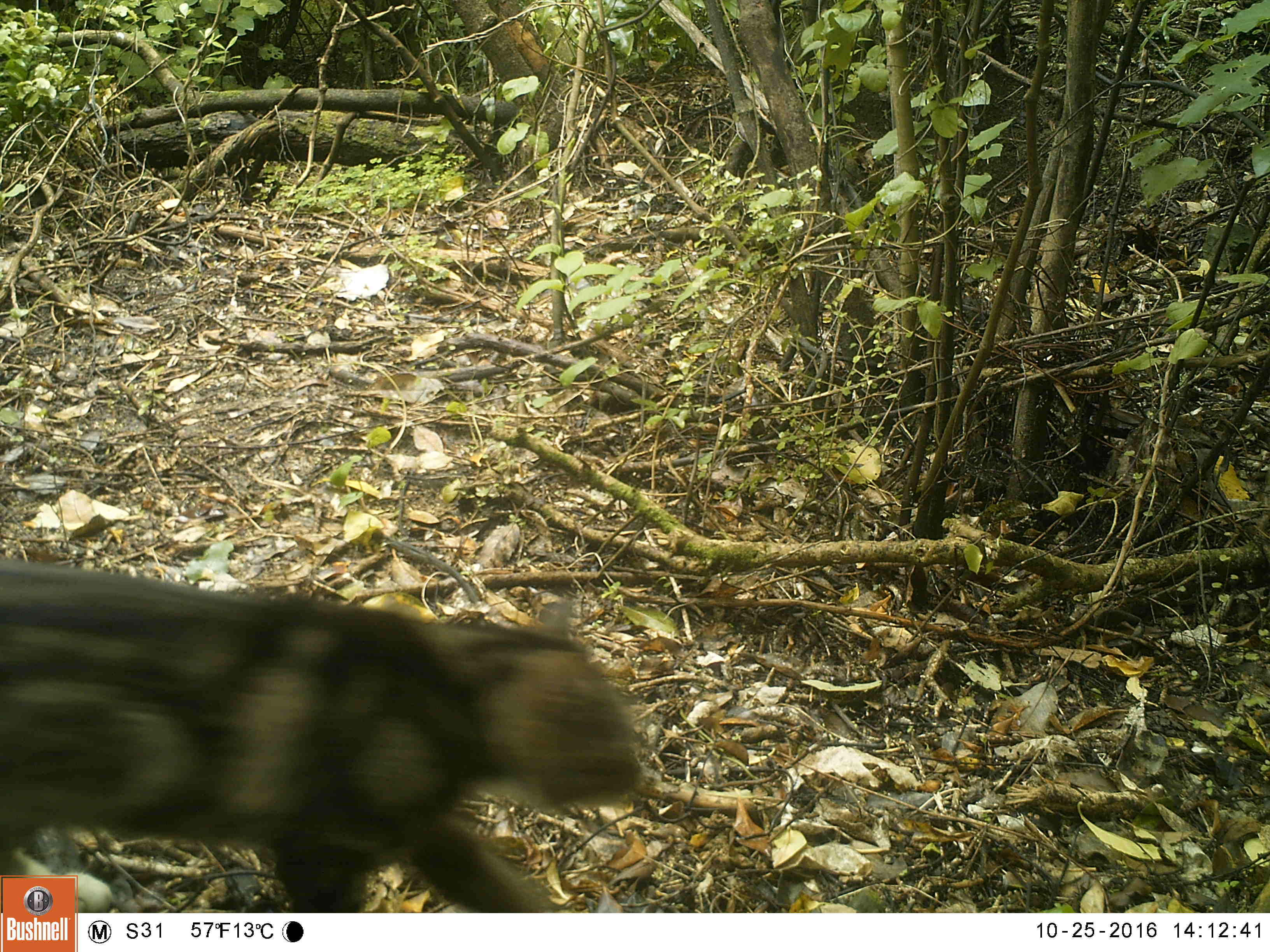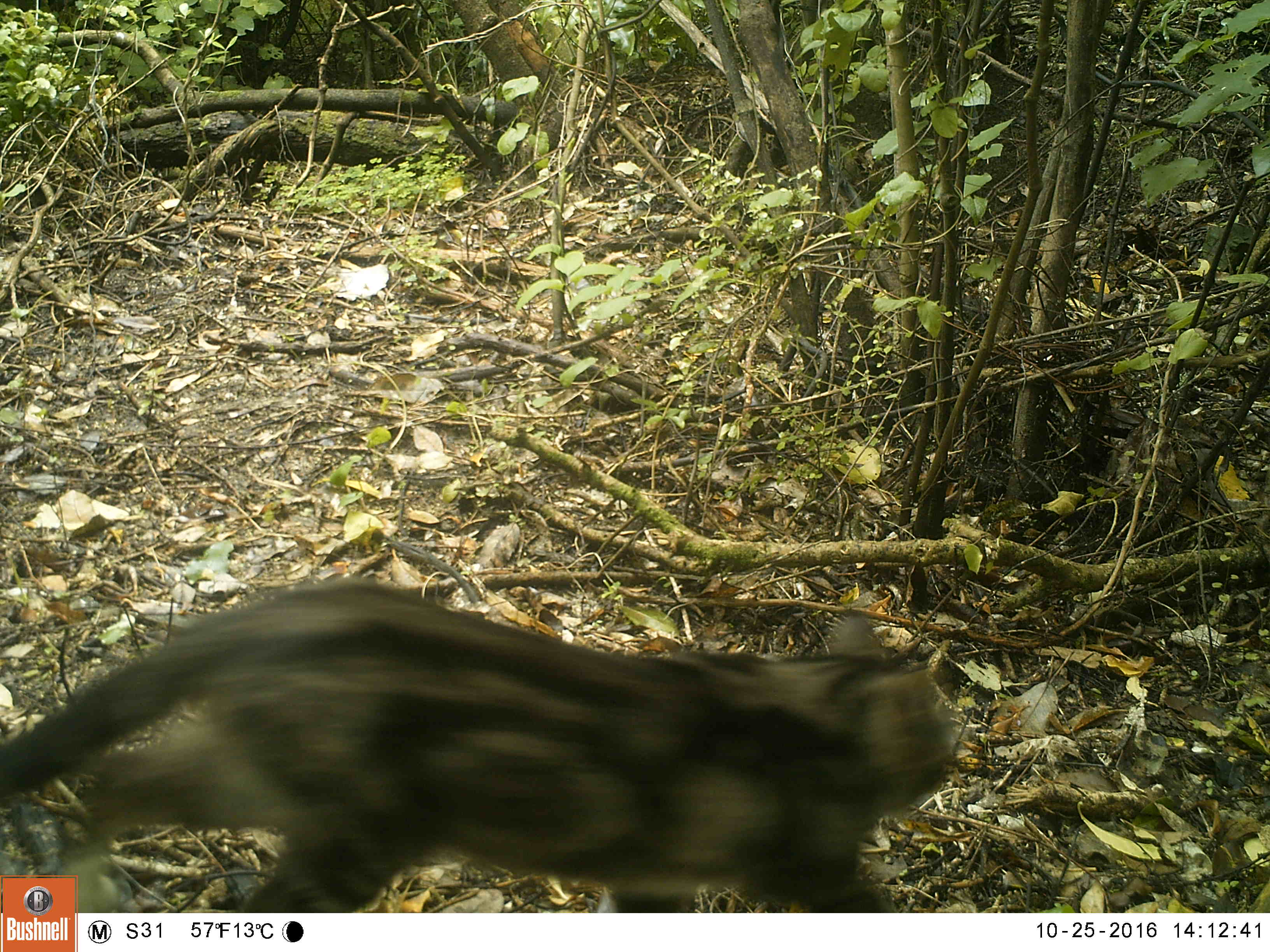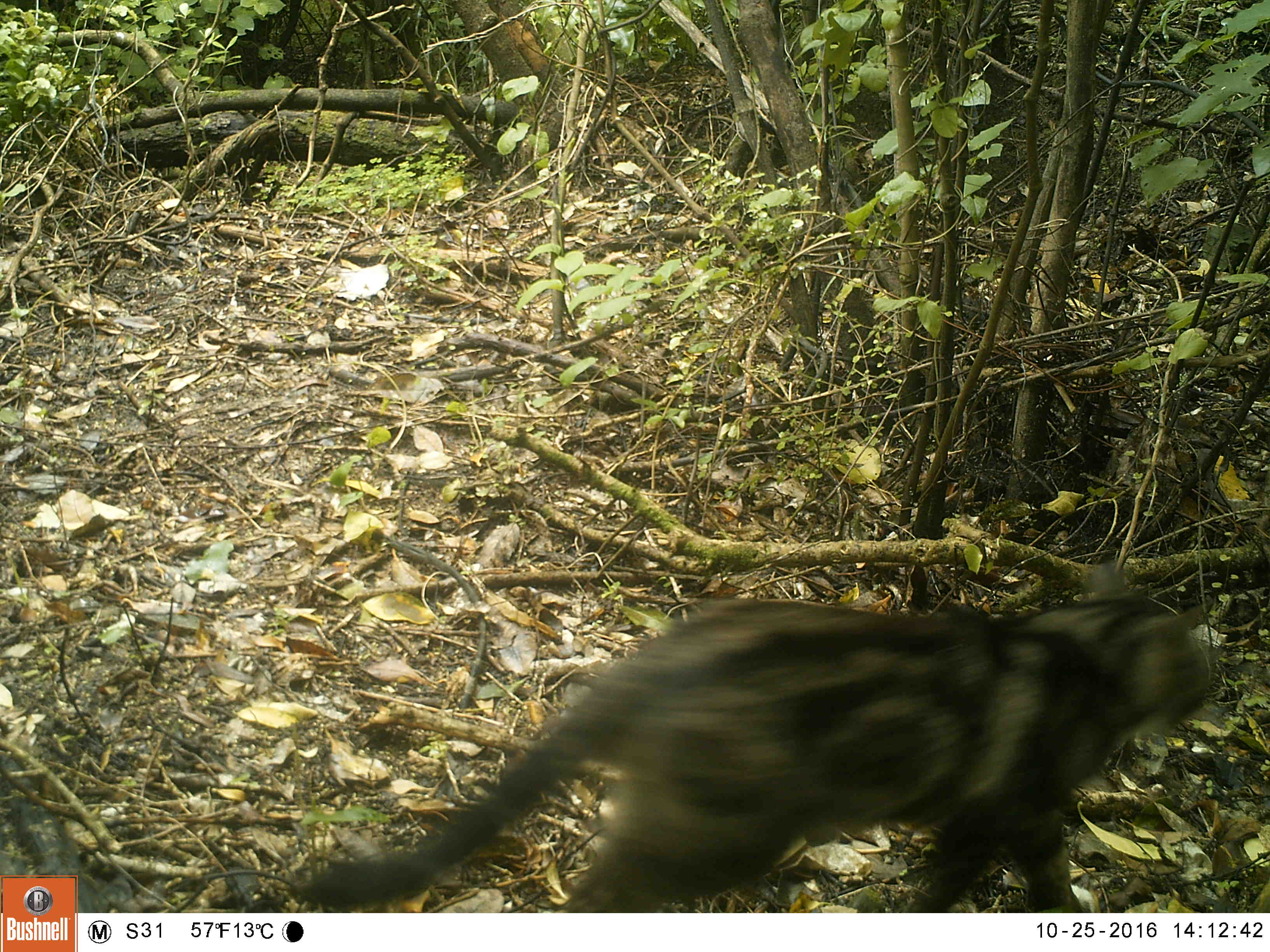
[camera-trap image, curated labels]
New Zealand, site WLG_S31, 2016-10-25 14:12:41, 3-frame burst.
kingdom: Animalia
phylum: Chordata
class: Mammalia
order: Carnivora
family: Felidae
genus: Felis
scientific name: Felis catus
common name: domestic cat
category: cat